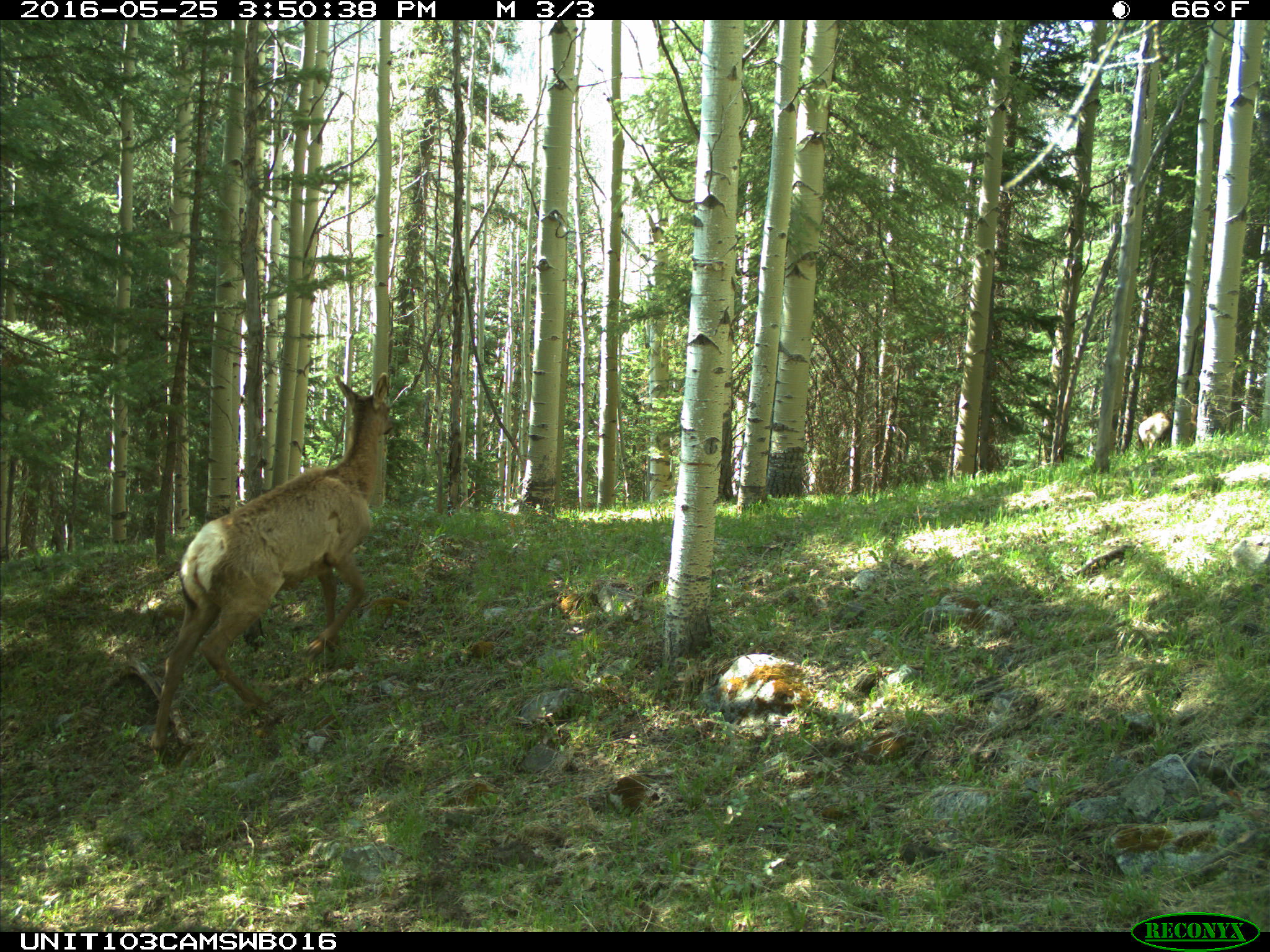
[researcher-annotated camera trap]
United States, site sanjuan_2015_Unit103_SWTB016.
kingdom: Animalia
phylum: Chordata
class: Mammalia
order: Artiodactyla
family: Cervidae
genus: Cervus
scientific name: Cervus elaphus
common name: red deer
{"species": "Cervus elaphus (red deer)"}